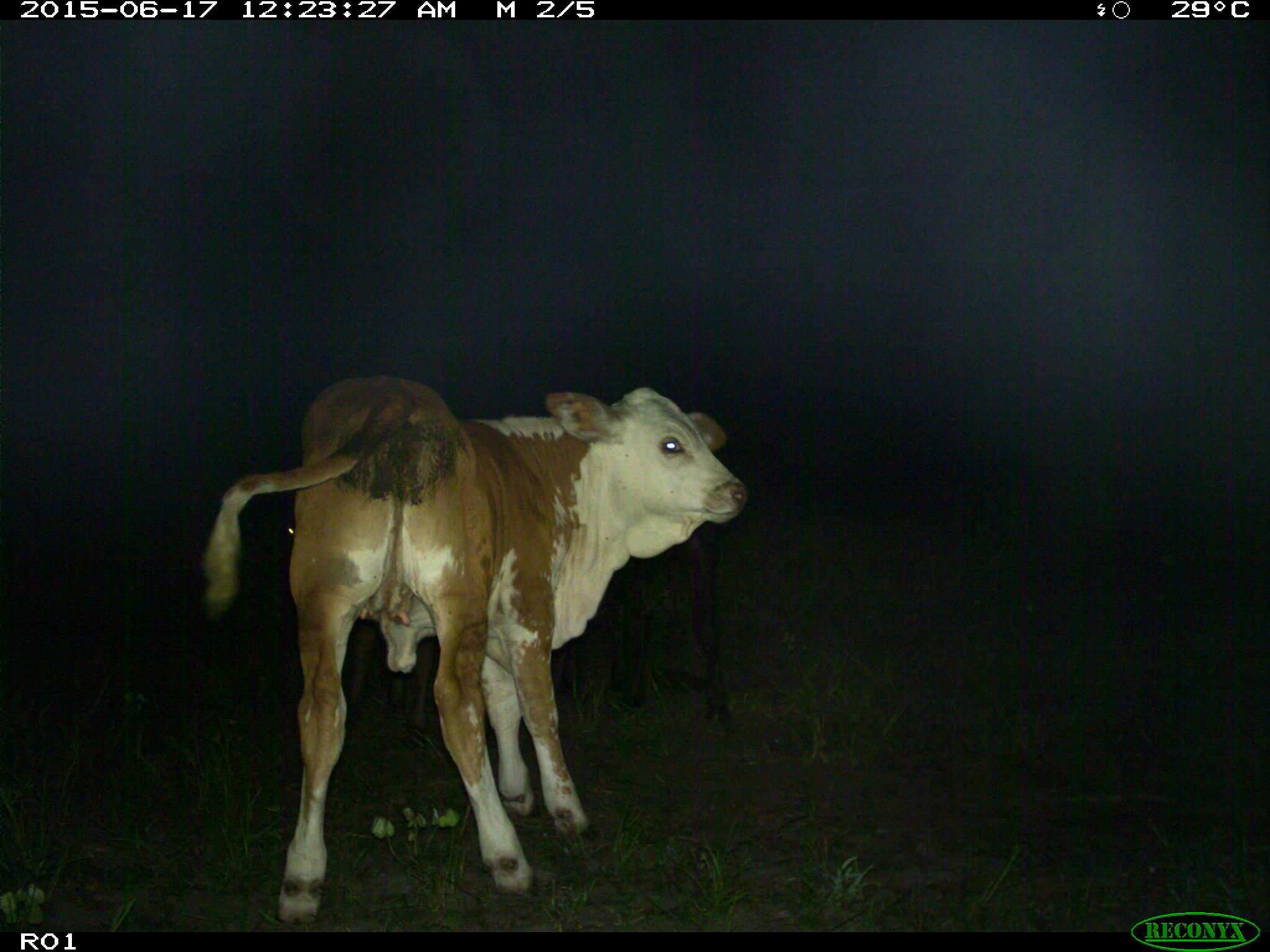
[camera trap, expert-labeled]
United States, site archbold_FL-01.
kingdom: Animalia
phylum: Chordata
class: Mammalia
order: Artiodactyla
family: Bovidae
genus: Bos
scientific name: Bos taurus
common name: domestic cow